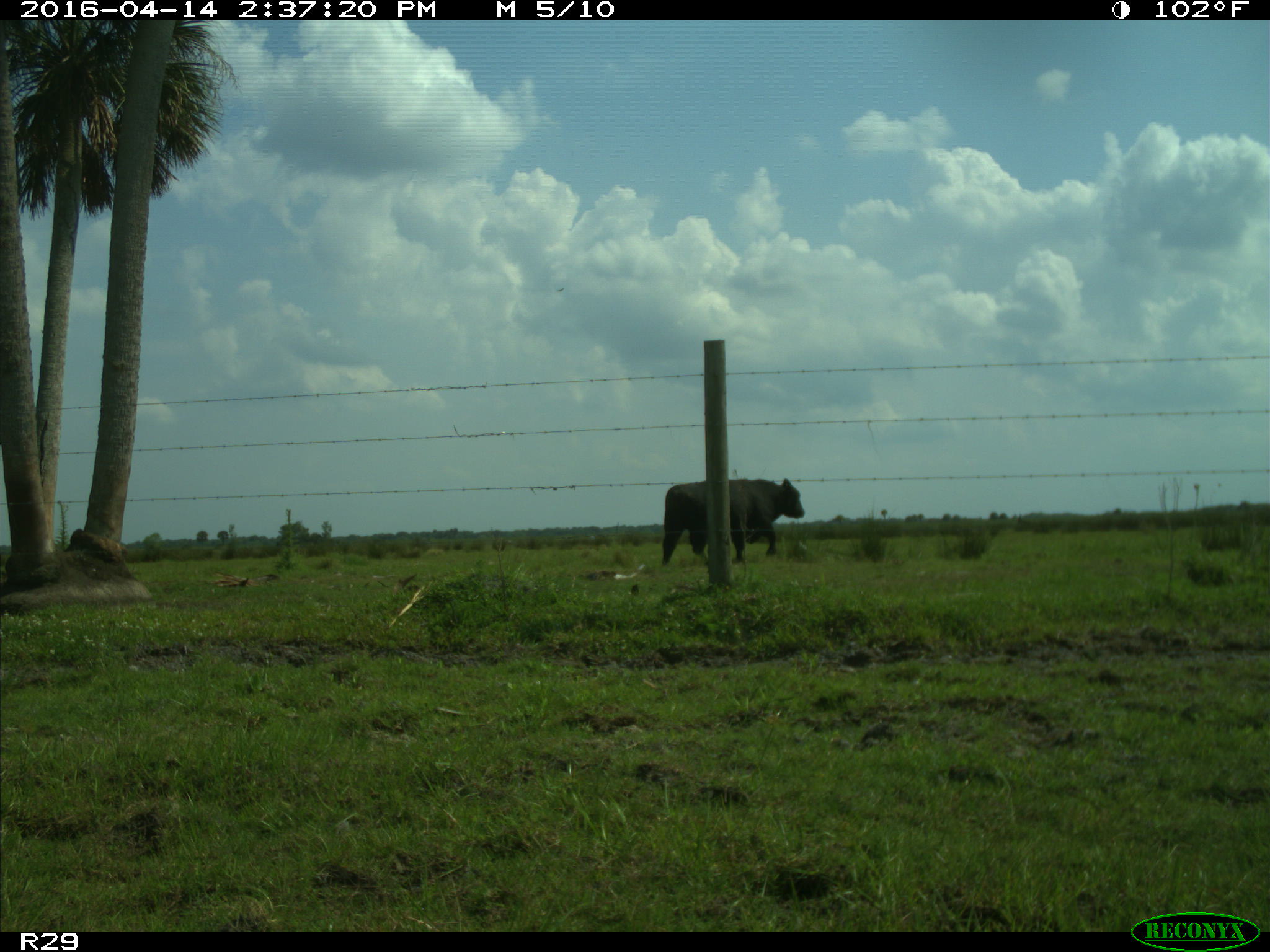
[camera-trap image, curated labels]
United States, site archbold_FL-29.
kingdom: Animalia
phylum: Chordata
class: Mammalia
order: Artiodactyla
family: Bovidae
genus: Bos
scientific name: Bos taurus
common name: domestic cow